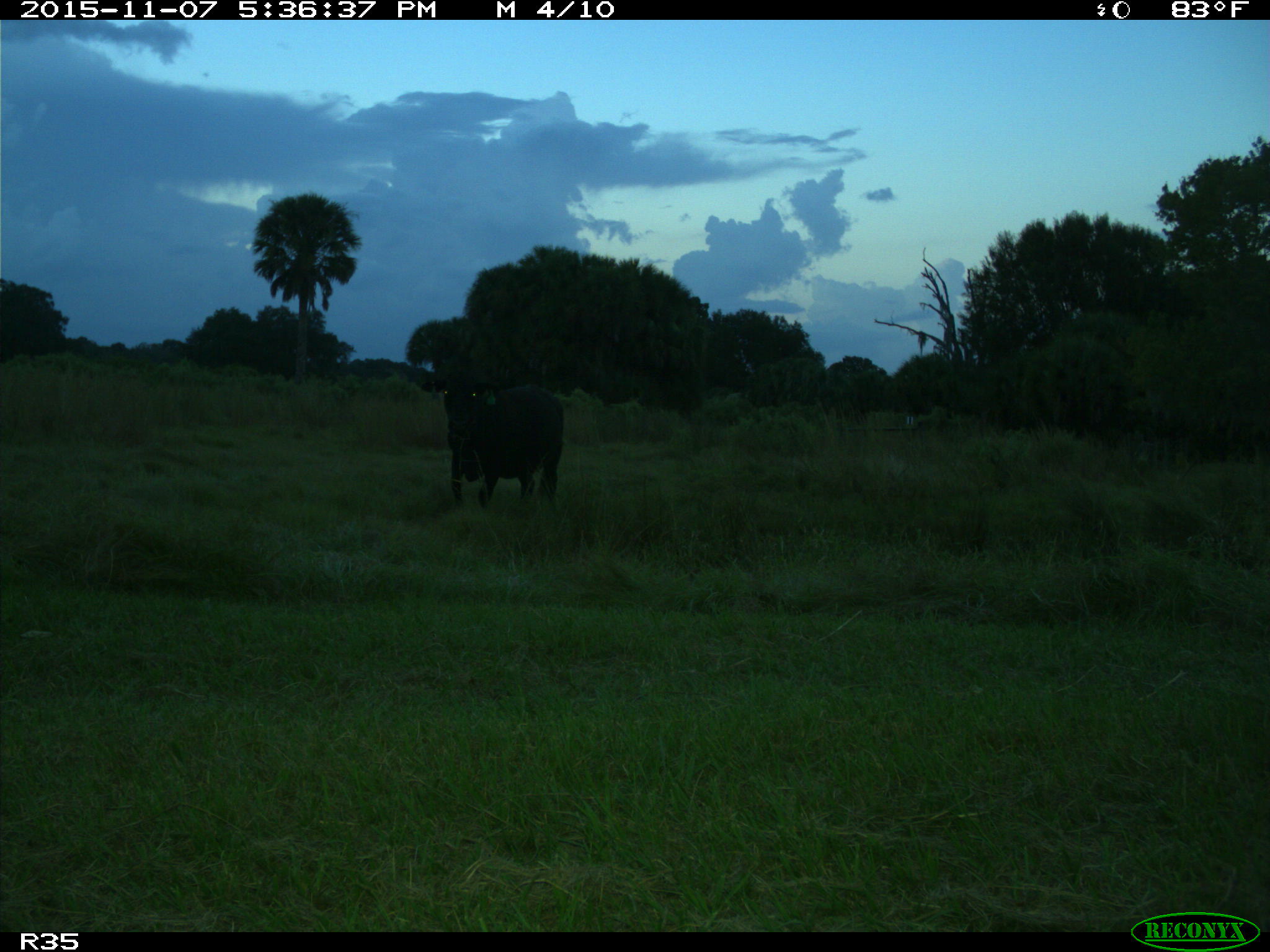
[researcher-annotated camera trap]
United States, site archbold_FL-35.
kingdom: Animalia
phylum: Chordata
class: Mammalia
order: Artiodactyla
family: Bovidae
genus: Bos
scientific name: Bos taurus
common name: domestic cow